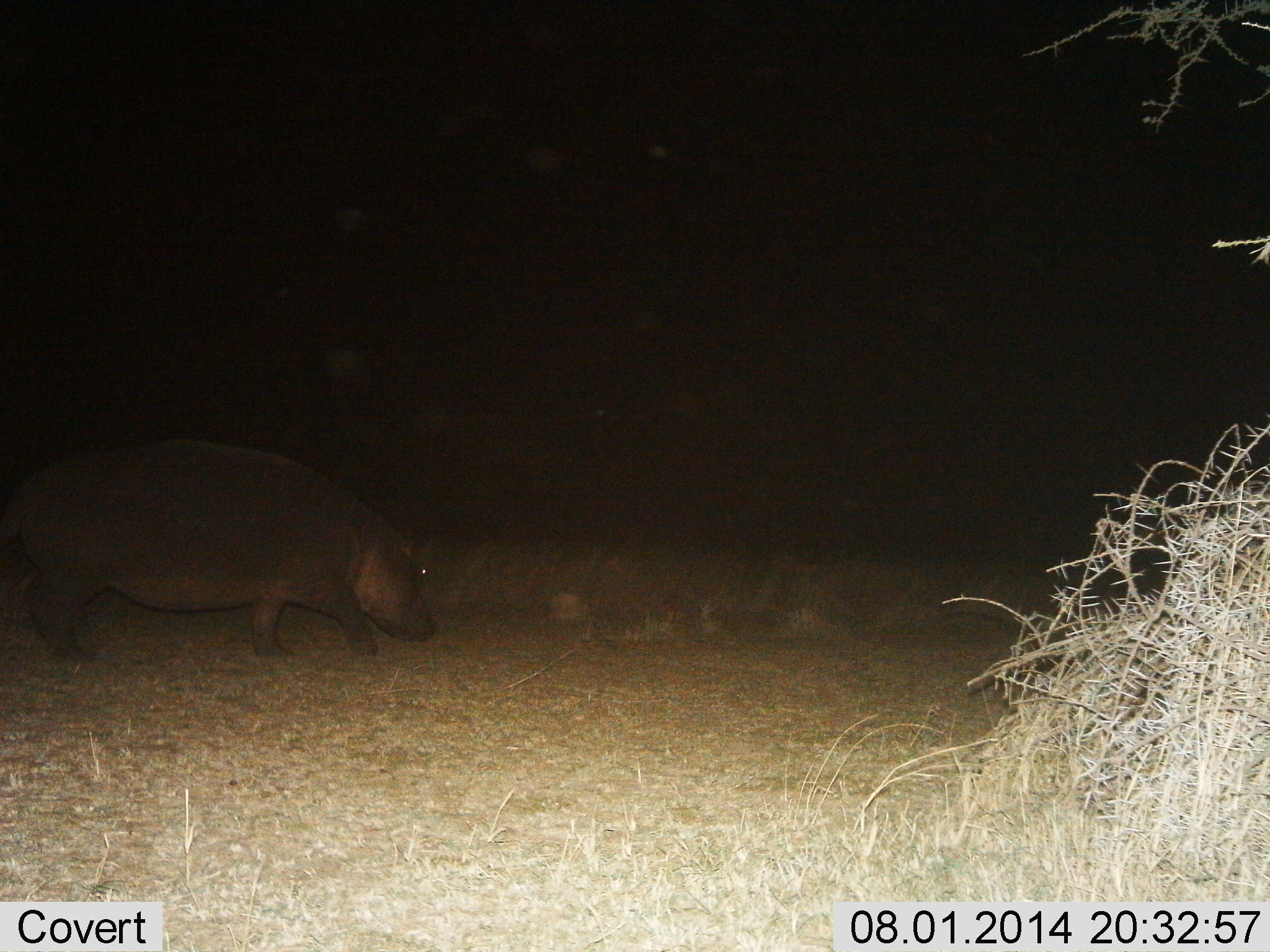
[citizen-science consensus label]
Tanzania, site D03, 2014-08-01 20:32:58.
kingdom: Animalia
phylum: Chordata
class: Mammalia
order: Artiodactyla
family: Hippopotamidae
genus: Hippopotamus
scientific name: Hippopotamus amphibius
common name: hippopotamus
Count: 1.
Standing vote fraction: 27%.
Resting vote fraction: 0%.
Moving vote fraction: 64%.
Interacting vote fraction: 0%.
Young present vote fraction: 0%.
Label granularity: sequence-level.